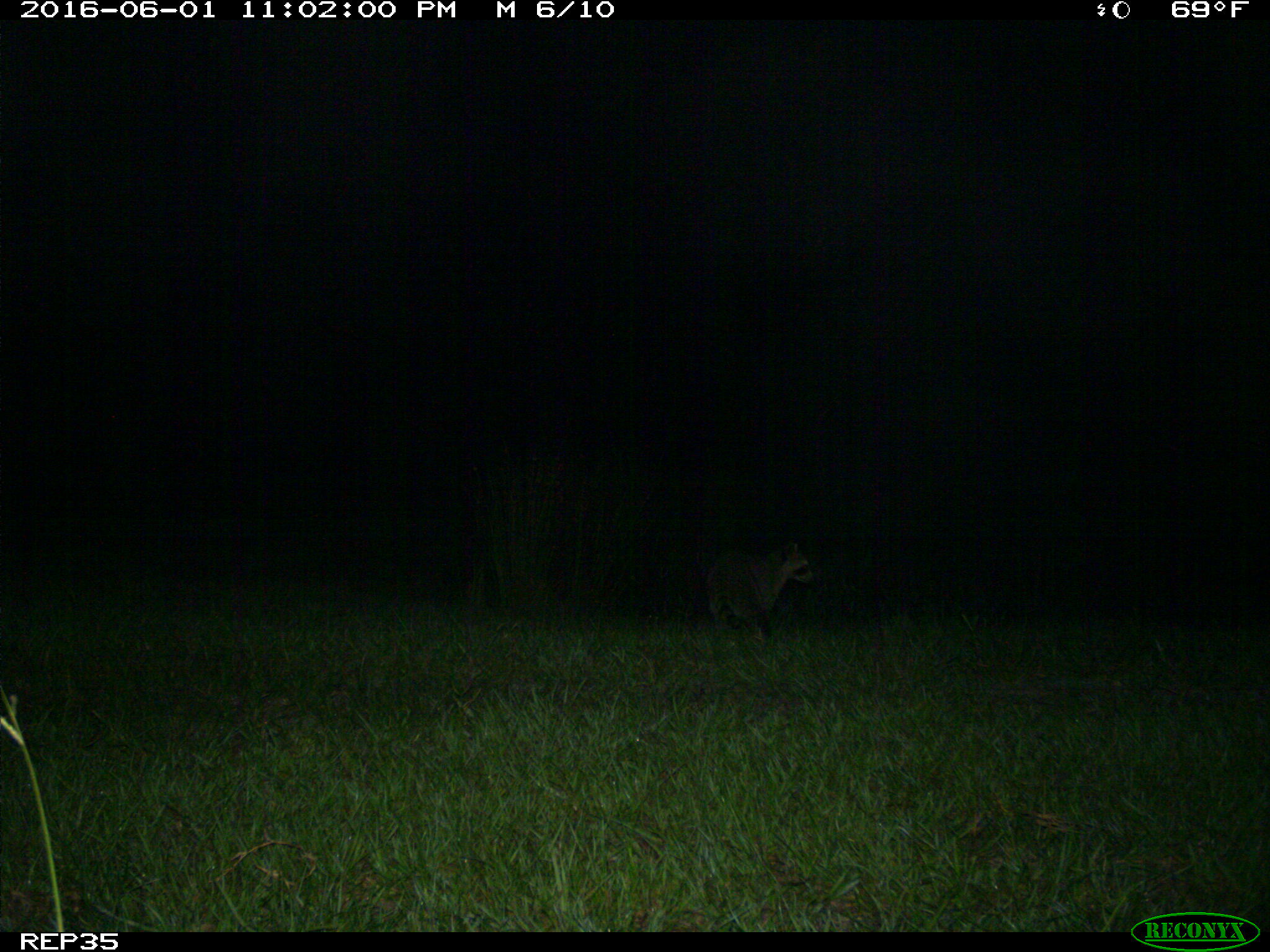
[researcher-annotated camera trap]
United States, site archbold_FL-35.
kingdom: Animalia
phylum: Chordata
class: Mammalia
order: Carnivora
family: Procyonidae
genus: Procyon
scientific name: Procyon lotor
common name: common raccoon